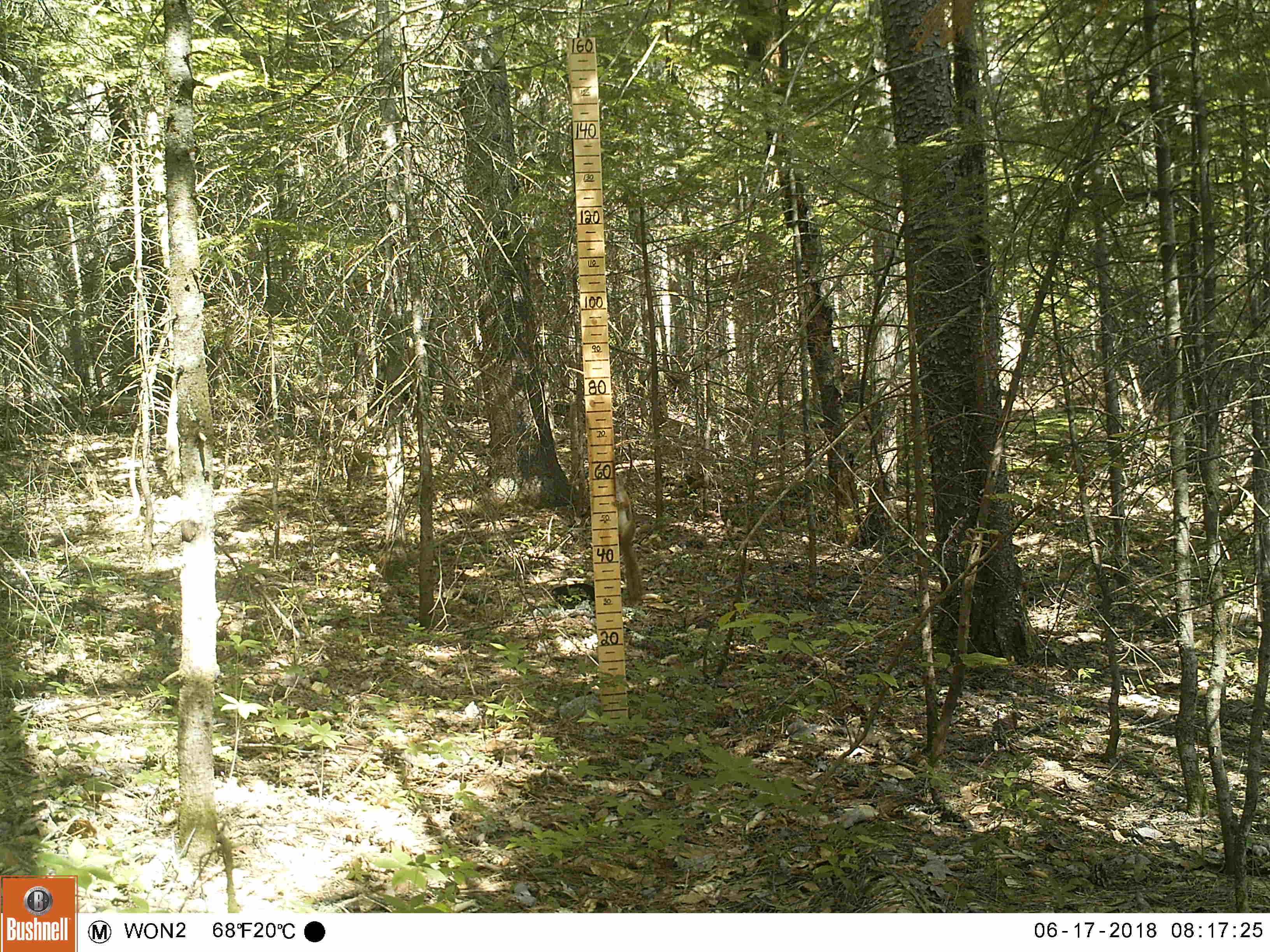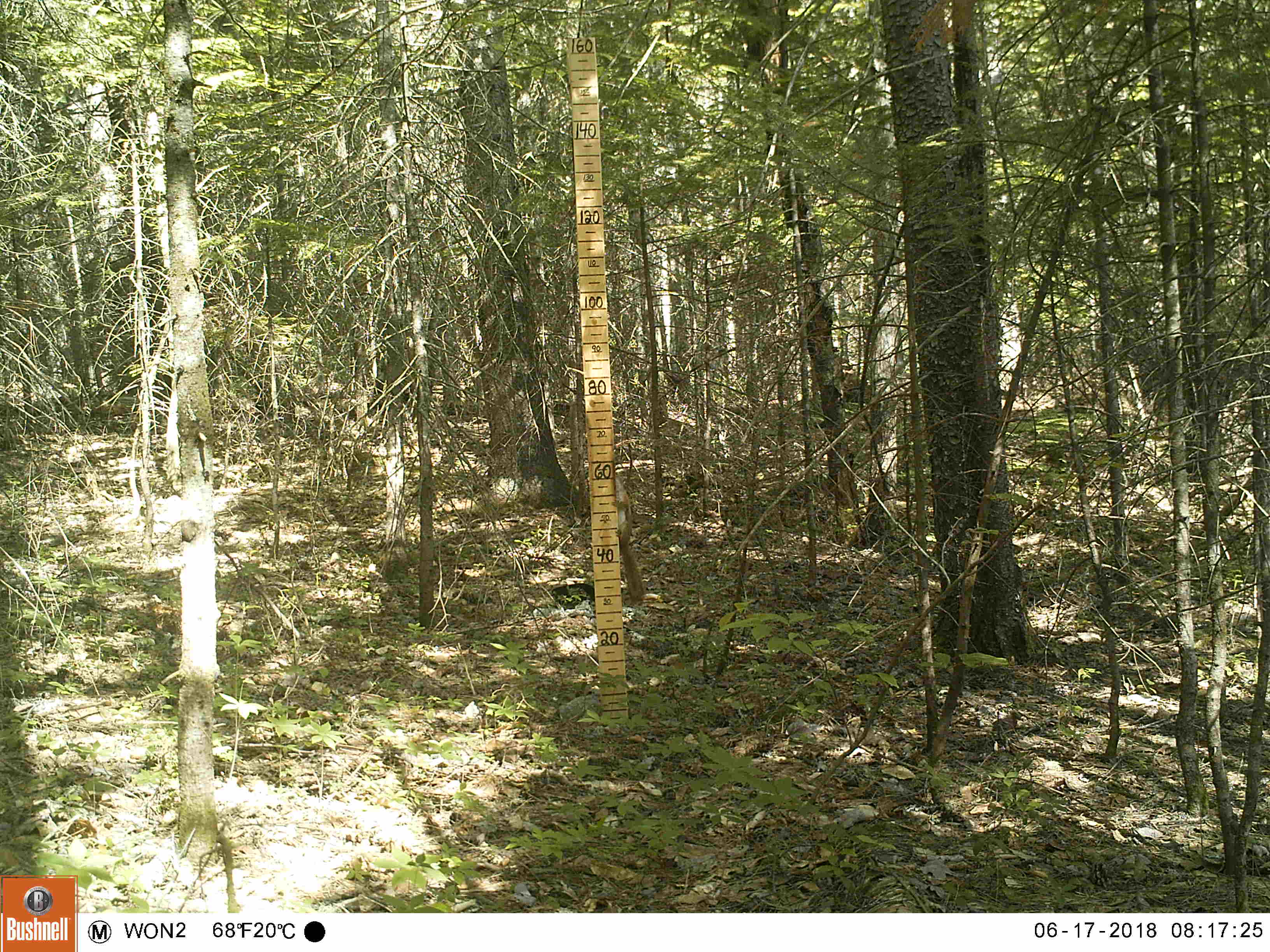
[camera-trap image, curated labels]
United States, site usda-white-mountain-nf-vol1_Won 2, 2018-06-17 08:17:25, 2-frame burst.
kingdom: Animalia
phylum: Chordata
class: Mammalia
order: Rodentia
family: Sciuridae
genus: Tamiasciurus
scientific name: Tamiasciurus hudsonicus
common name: red squirrel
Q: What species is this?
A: Red squirrel (Tamiasciurus hudsonicus).